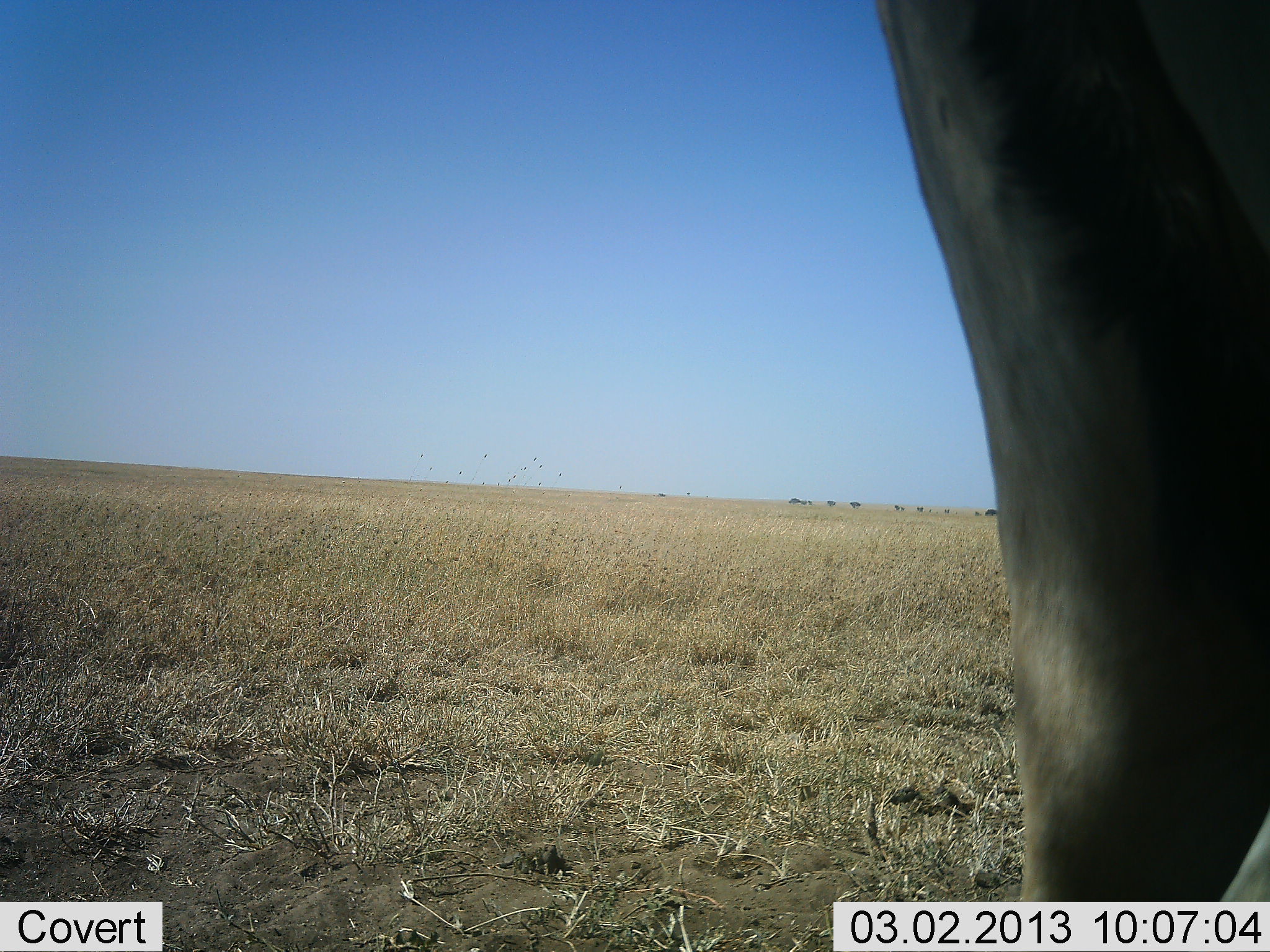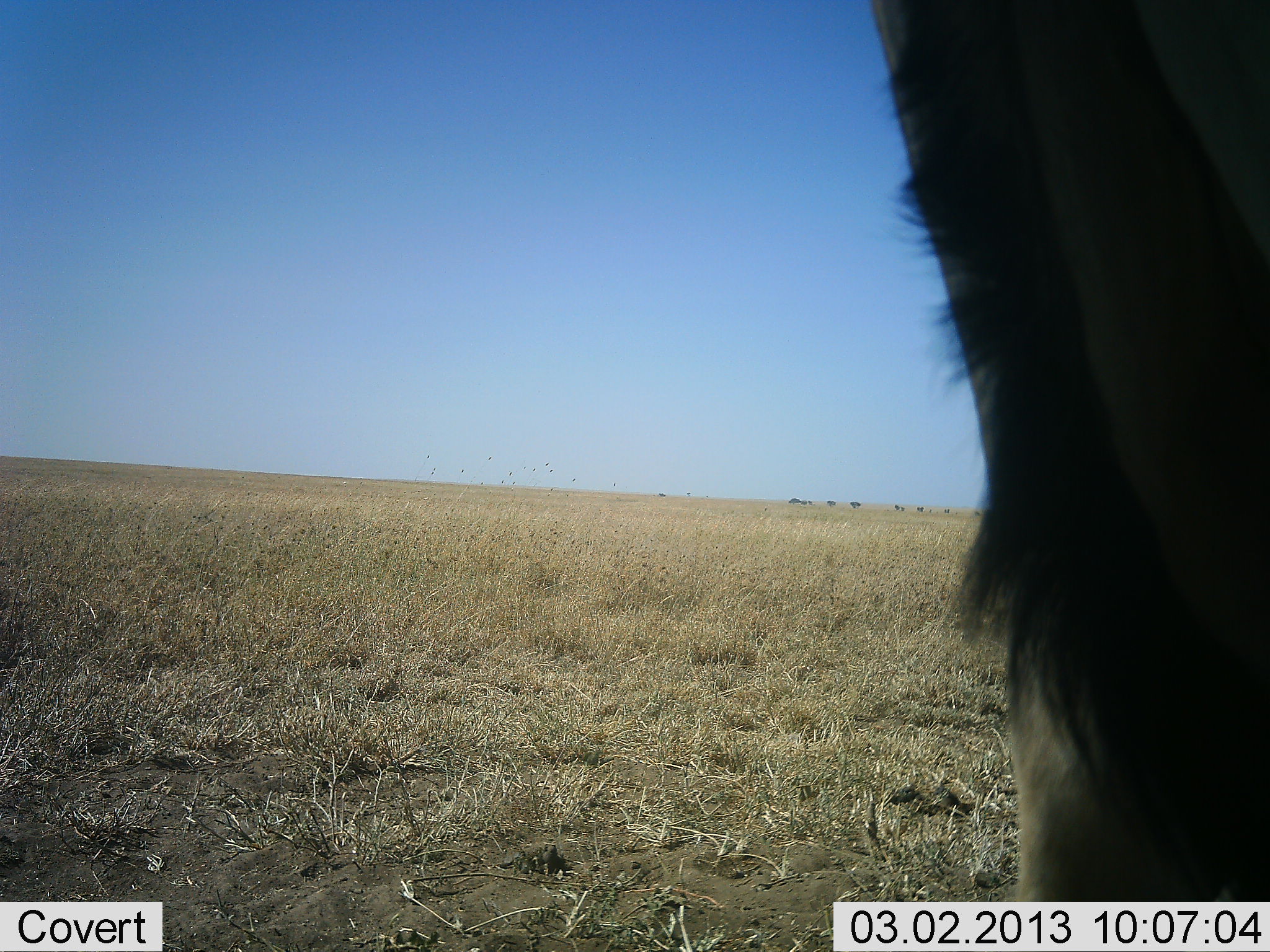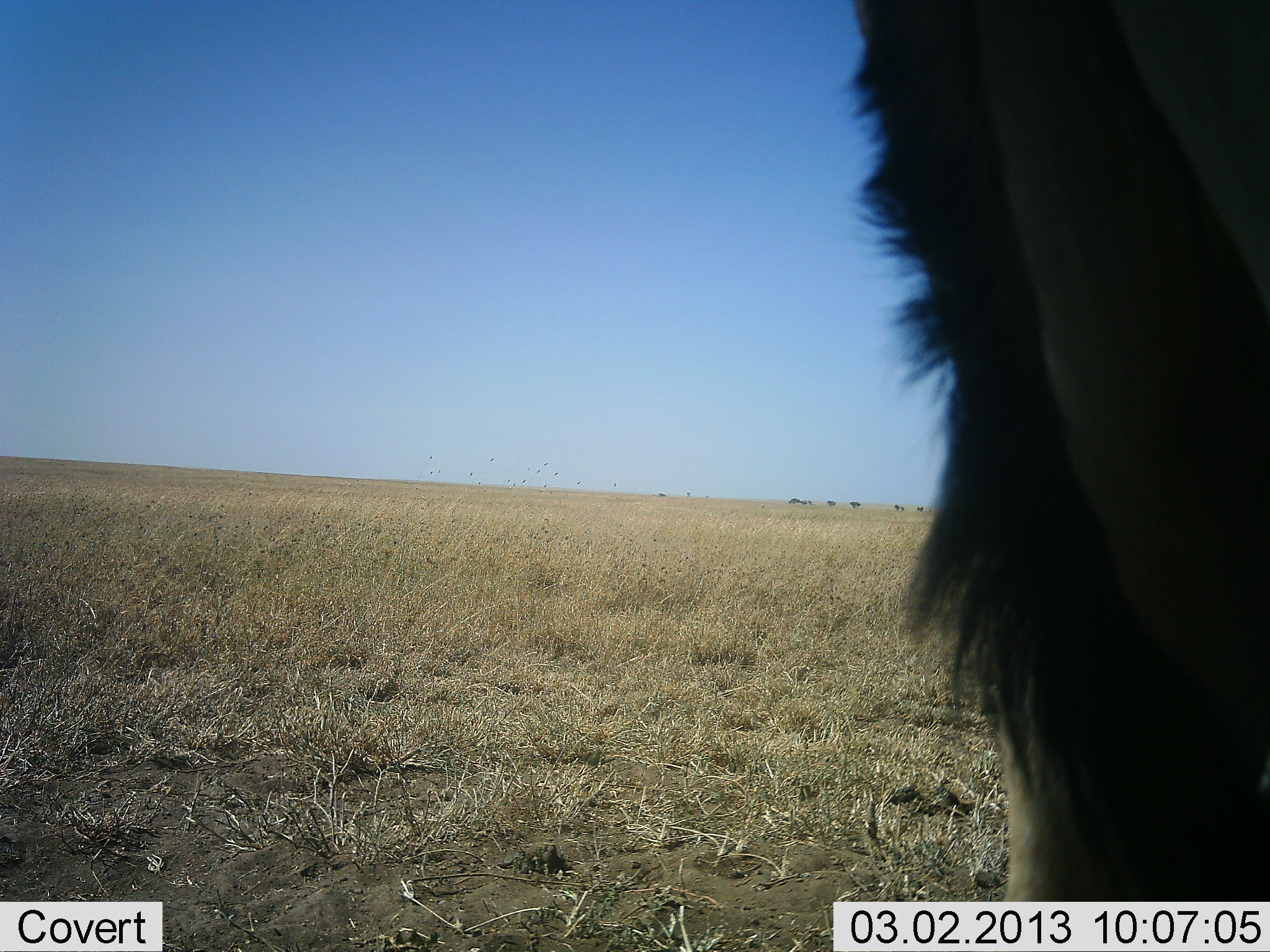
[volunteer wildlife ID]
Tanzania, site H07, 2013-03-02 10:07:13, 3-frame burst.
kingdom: Animalia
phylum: Chordata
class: Mammalia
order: Artiodactyla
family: Bovidae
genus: Alcelaphus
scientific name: Alcelaphus buselaphus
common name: hartebeest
Hartebeest (Alcelaphus buselaphus), count 1. Behavior (volunteer vote fractions): standing 100%, resting 0%, moving 0%, interacting 0%. Young present (vote fraction): 0%. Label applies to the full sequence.